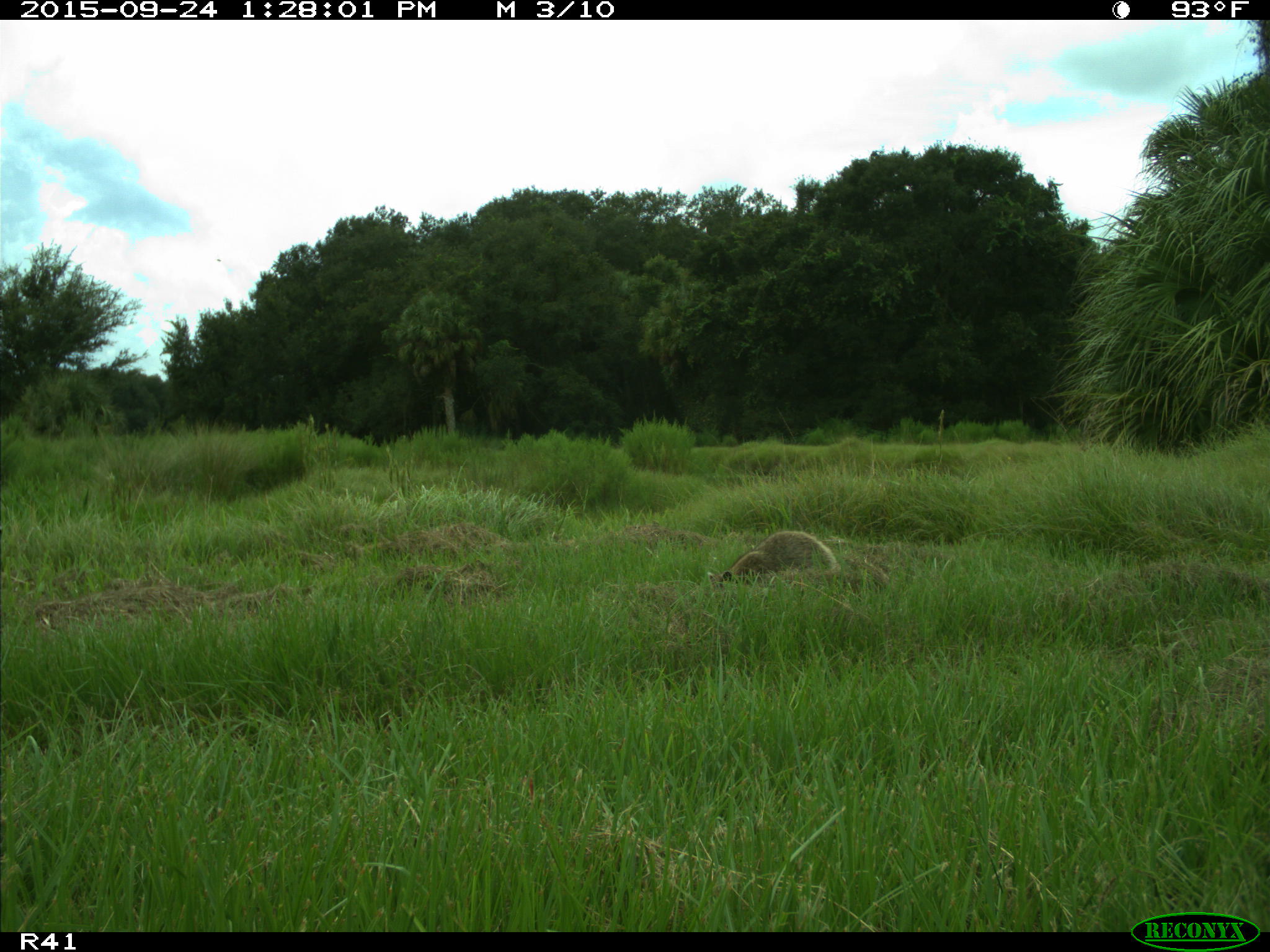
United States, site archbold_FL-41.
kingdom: Animalia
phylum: Chordata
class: Mammalia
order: Carnivora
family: Procyonidae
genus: Procyon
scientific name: Procyon lotor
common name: common raccoon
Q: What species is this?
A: Procyon lotor (common raccoon).